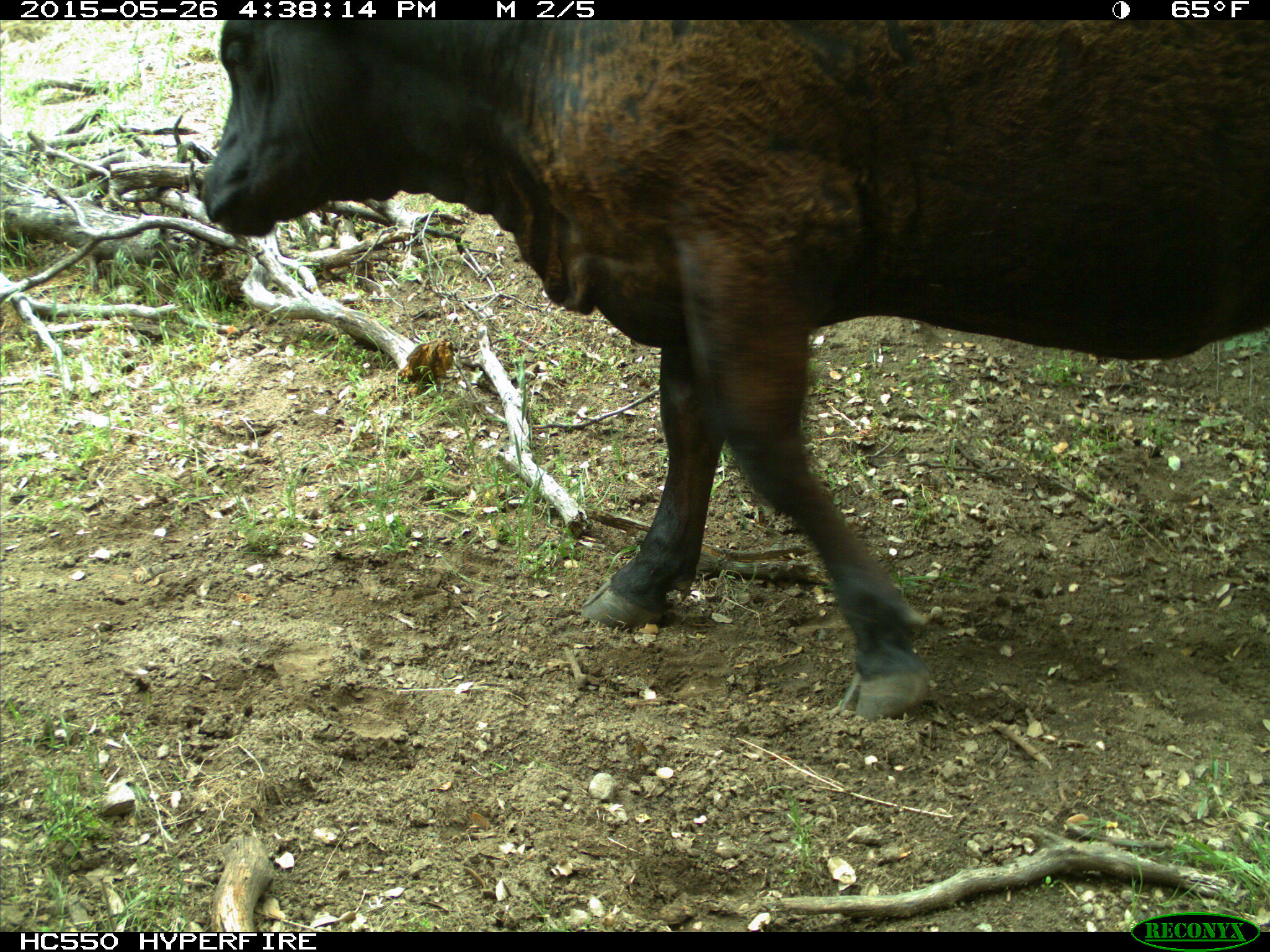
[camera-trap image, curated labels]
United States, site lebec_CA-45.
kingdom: Animalia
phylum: Chordata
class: Mammalia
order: Artiodactyla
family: Bovidae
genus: Bos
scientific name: Bos taurus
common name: domestic cow